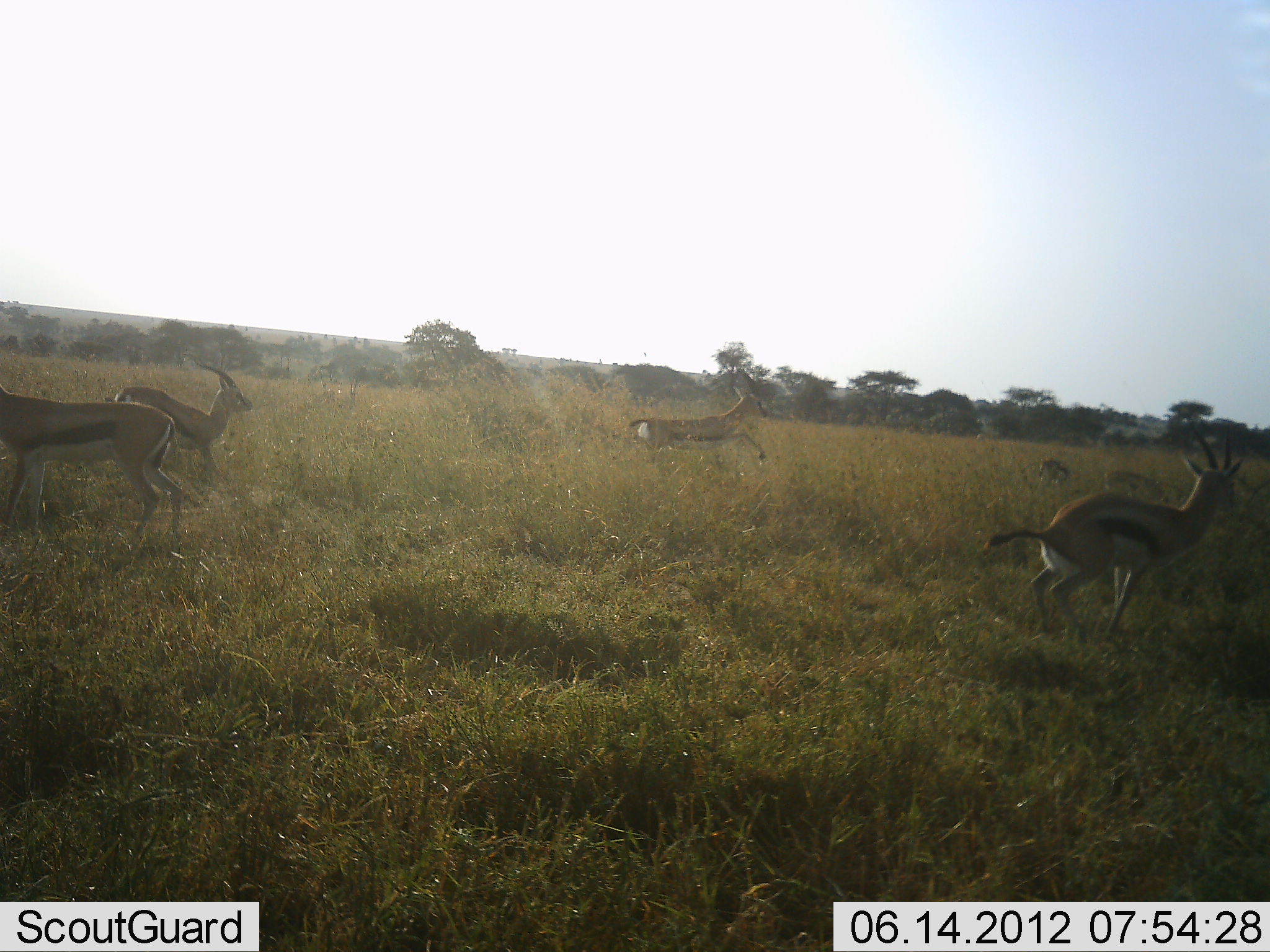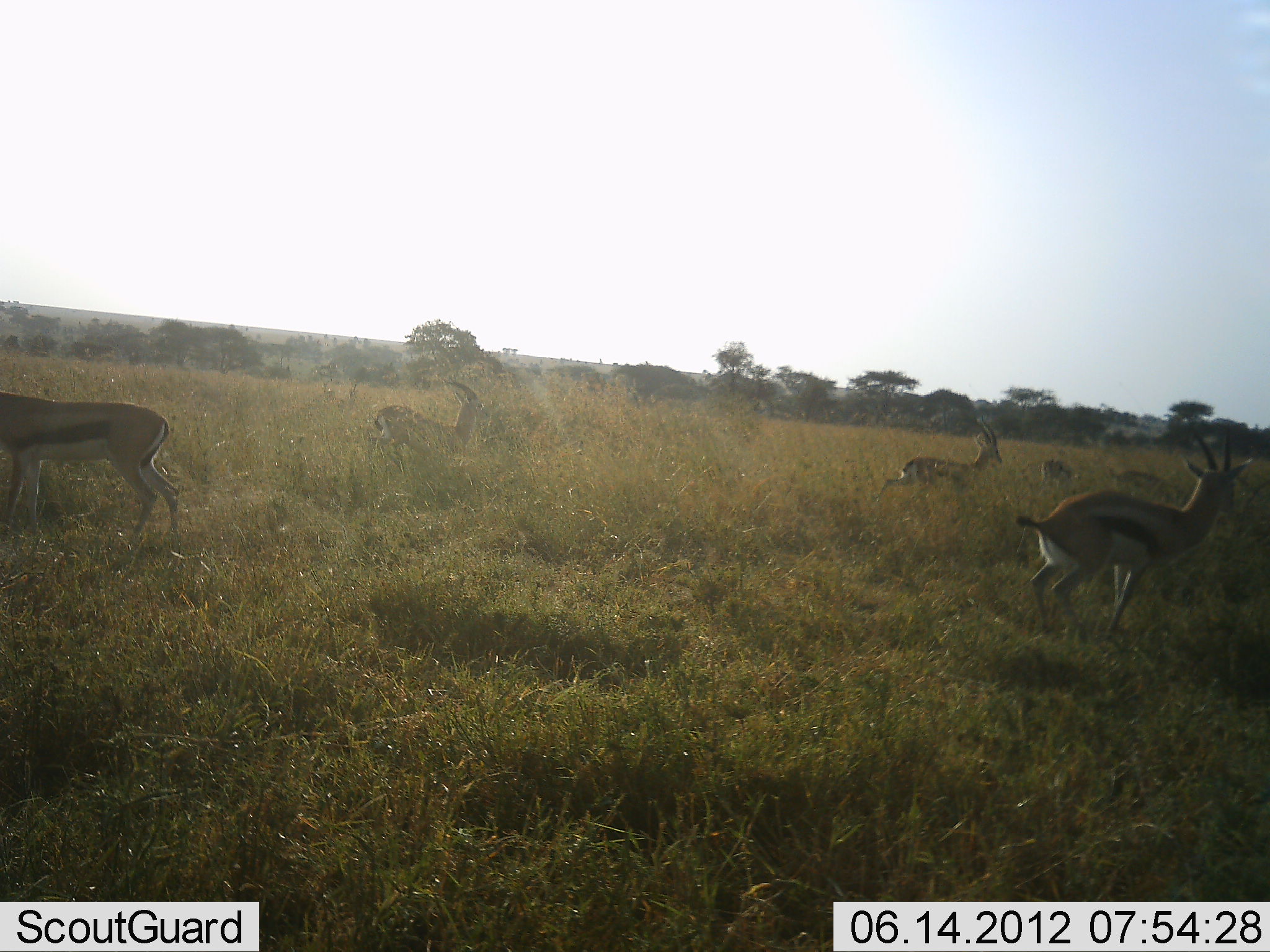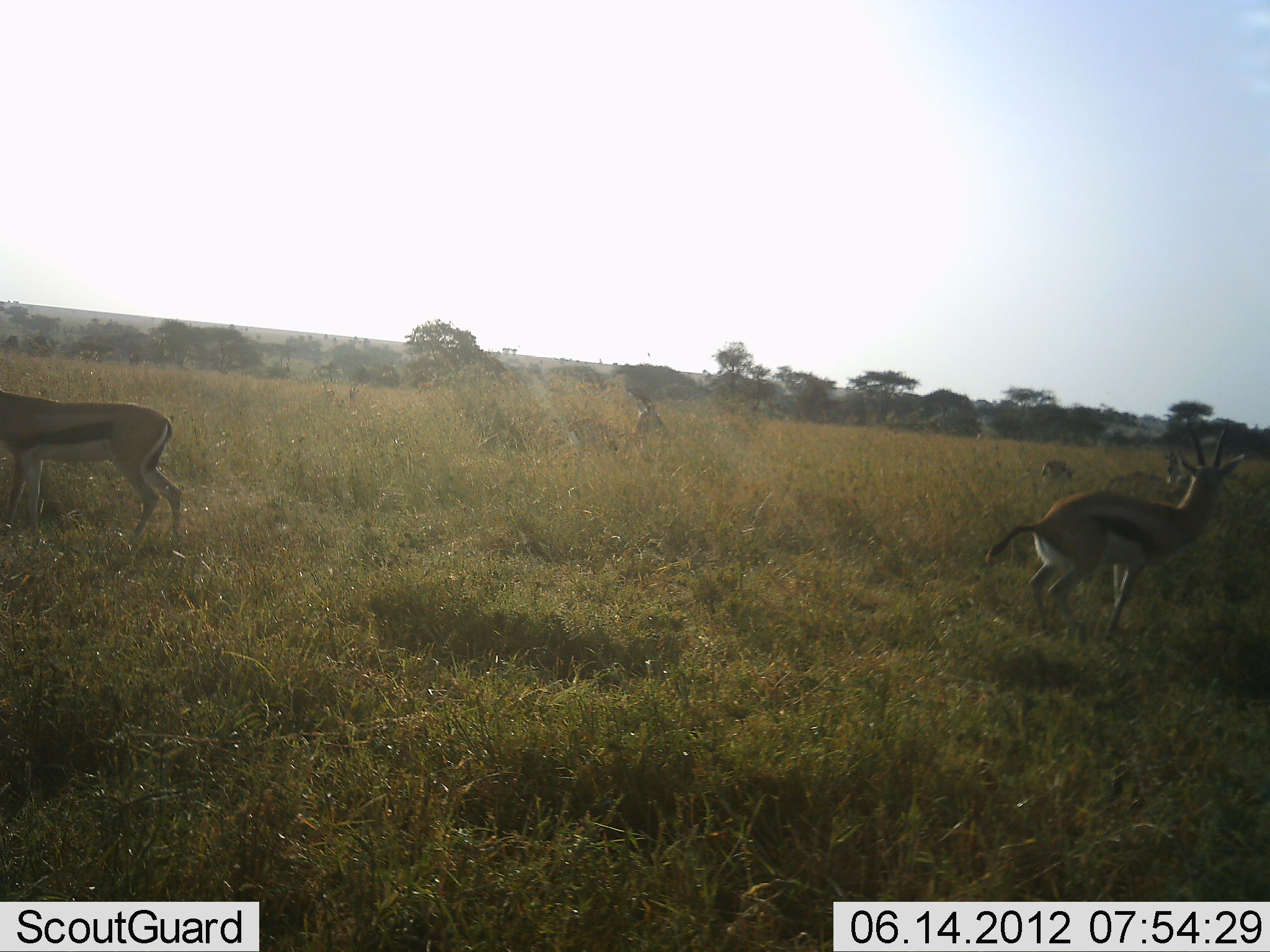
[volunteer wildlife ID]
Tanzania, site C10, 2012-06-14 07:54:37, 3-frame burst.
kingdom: Animalia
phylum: Chordata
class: Mammalia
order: Artiodactyla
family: Bovidae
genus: Eudorcas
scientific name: Eudorcas thomsonii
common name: thomson's gazelle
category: gazellethomsons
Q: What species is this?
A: Gazellethomsons (thomson's gazelle) (Eudorcas thomsonii).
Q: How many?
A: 6.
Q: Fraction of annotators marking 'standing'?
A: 70%.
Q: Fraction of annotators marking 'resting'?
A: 0%.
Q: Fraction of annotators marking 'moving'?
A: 100%.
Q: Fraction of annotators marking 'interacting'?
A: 0%.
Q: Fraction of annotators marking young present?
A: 10%.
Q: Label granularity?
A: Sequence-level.